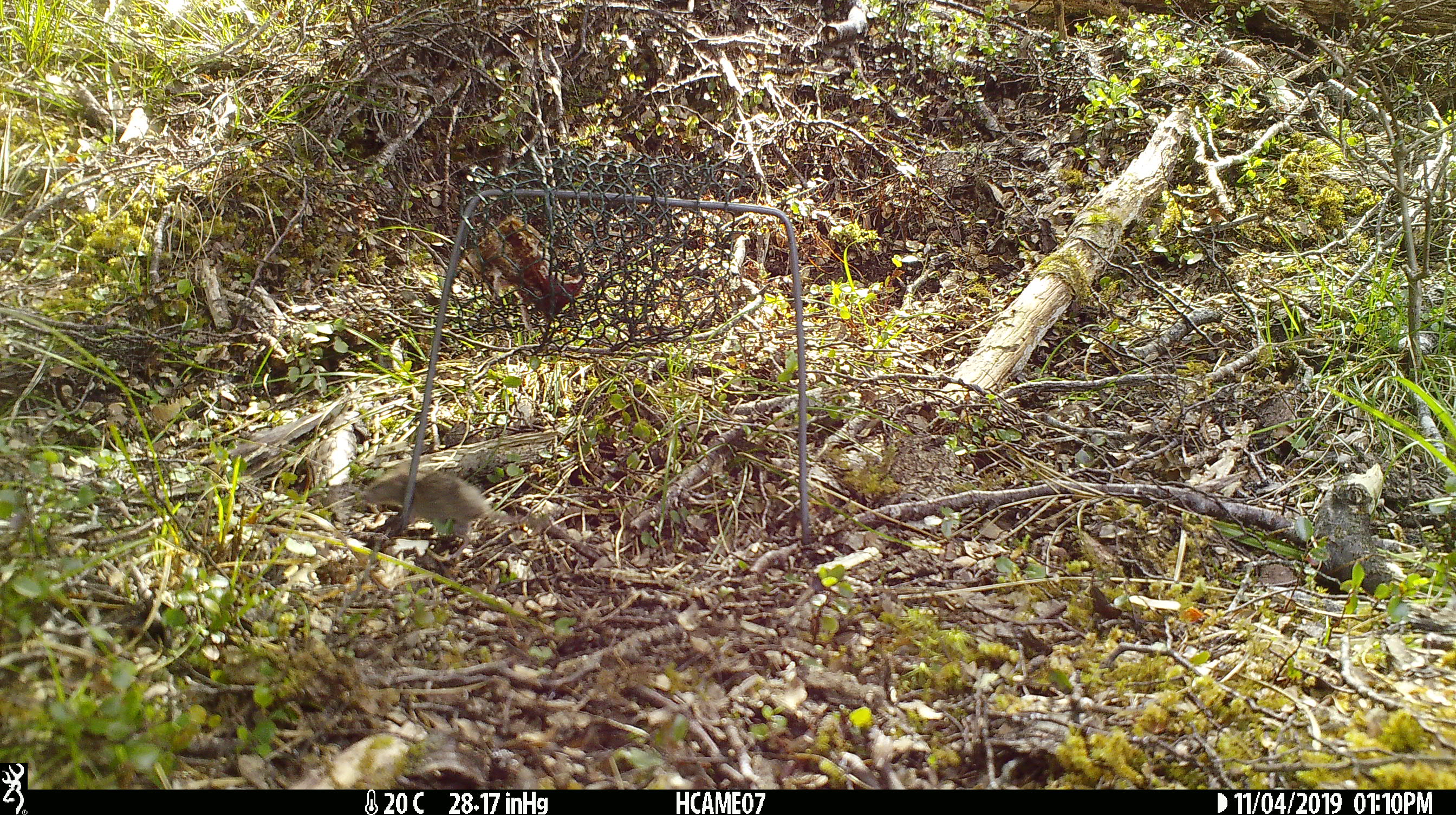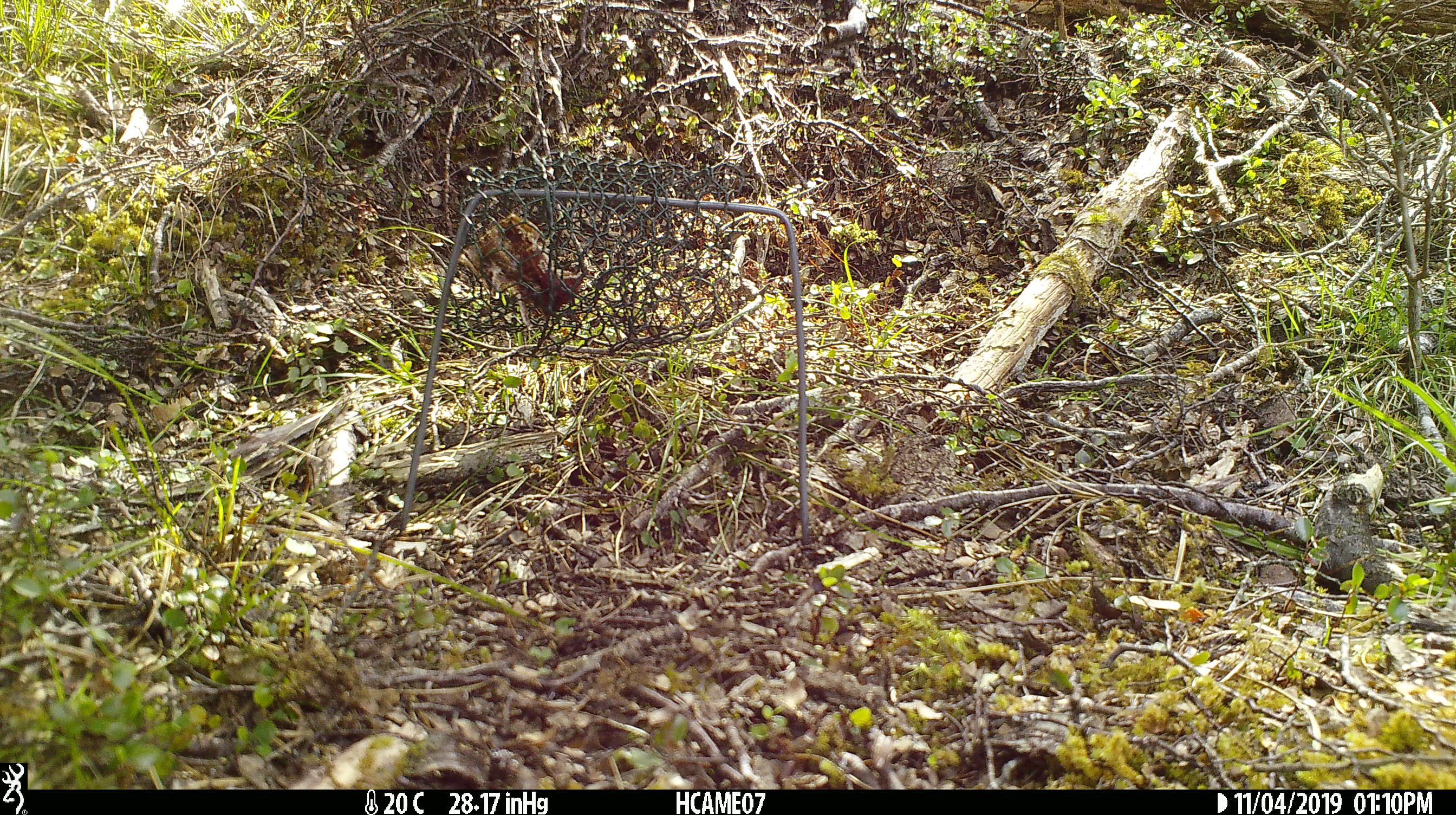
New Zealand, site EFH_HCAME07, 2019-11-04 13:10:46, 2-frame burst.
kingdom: Animalia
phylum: Chordata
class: Mammalia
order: Rodentia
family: Muridae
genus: Mus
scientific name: Mus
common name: mouse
Mouse (Mus).